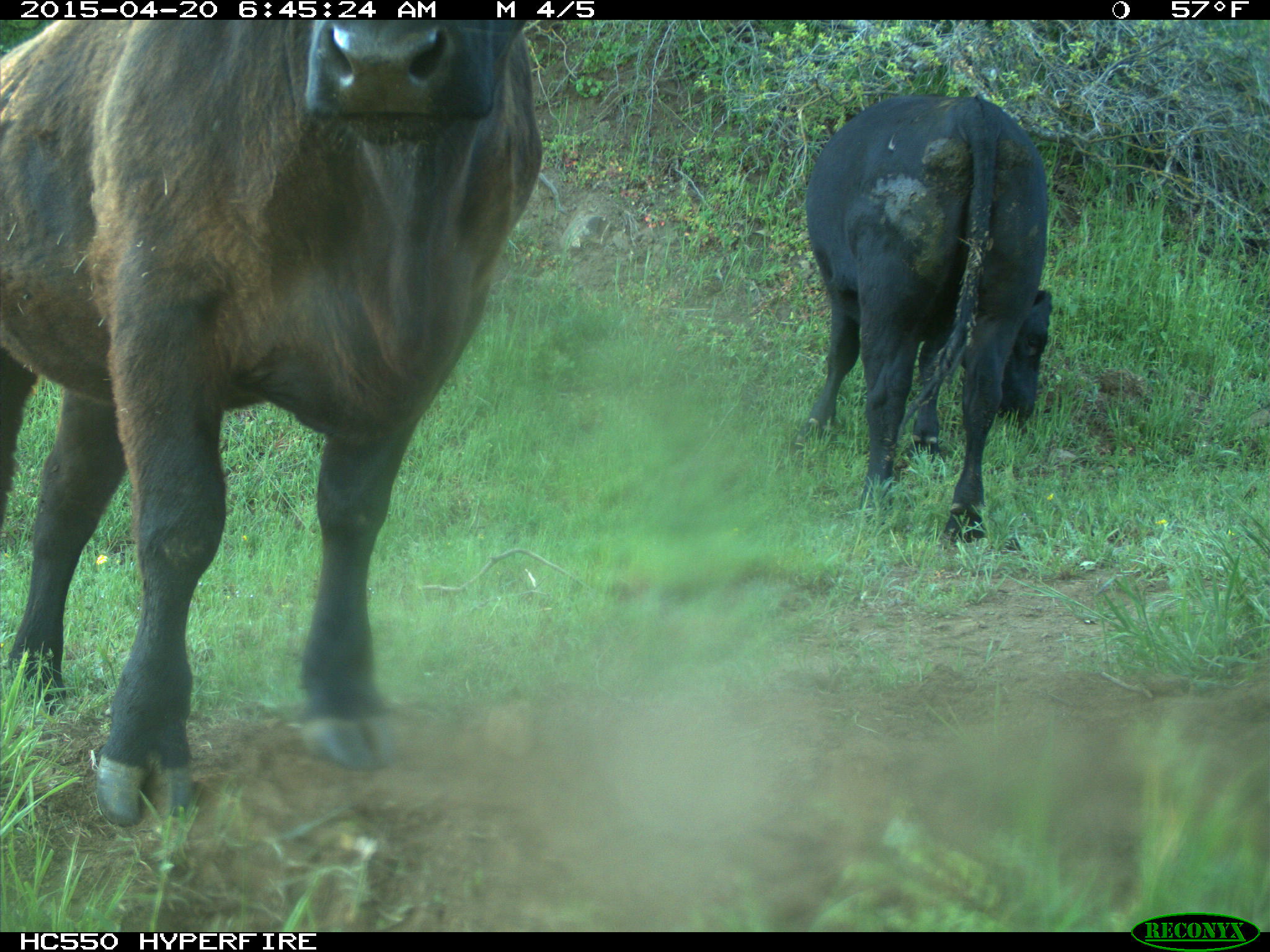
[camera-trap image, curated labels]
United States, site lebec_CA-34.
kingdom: Animalia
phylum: Chordata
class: Mammalia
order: Artiodactyla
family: Bovidae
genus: Bos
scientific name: Bos taurus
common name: domestic cow